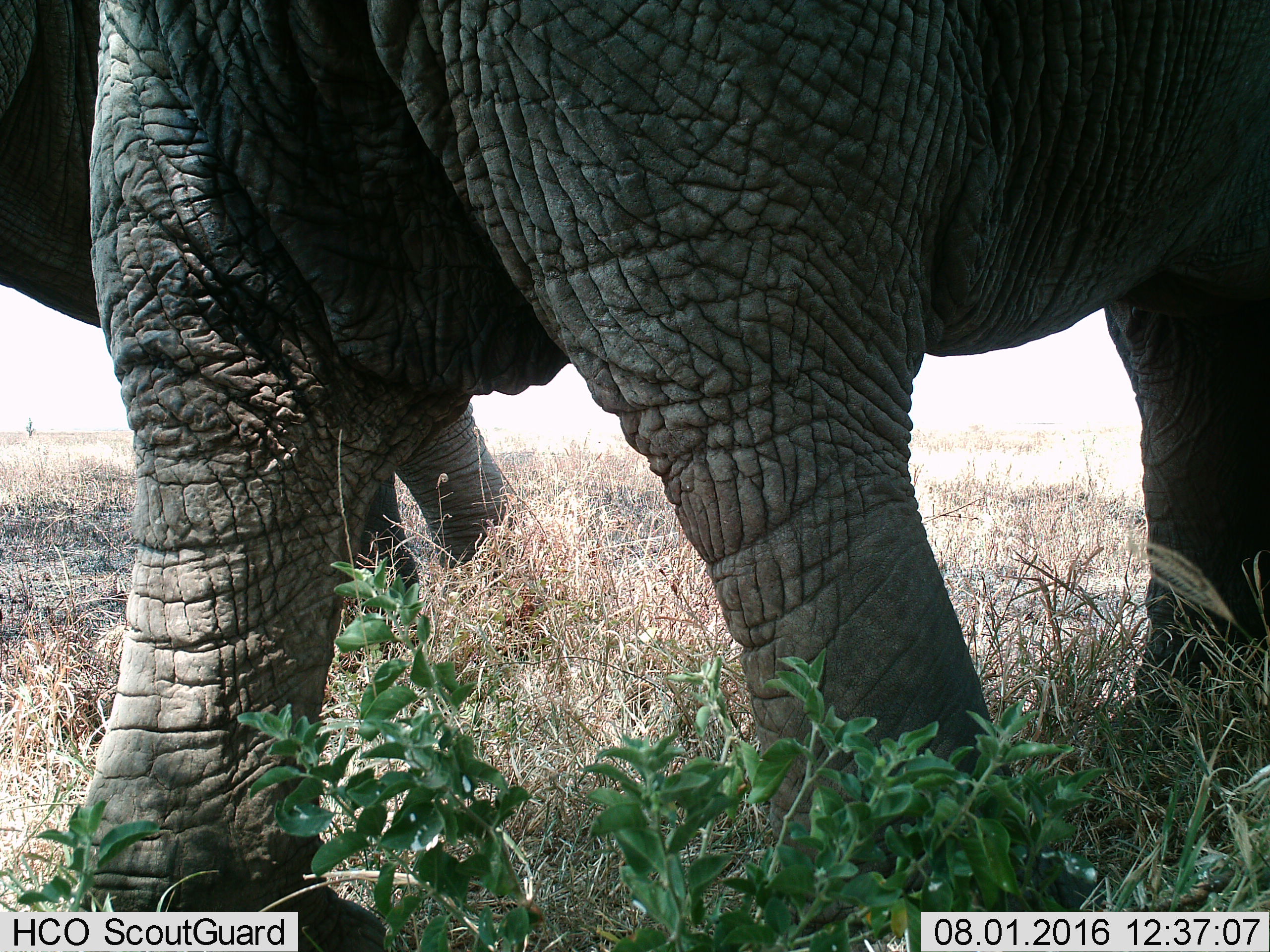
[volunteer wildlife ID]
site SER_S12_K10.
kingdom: Animalia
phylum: Chordata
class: Mammalia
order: Proboscidea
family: Elephantidae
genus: Loxodonta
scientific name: Loxodonta africana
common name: african bush elephant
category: elephant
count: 2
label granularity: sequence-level